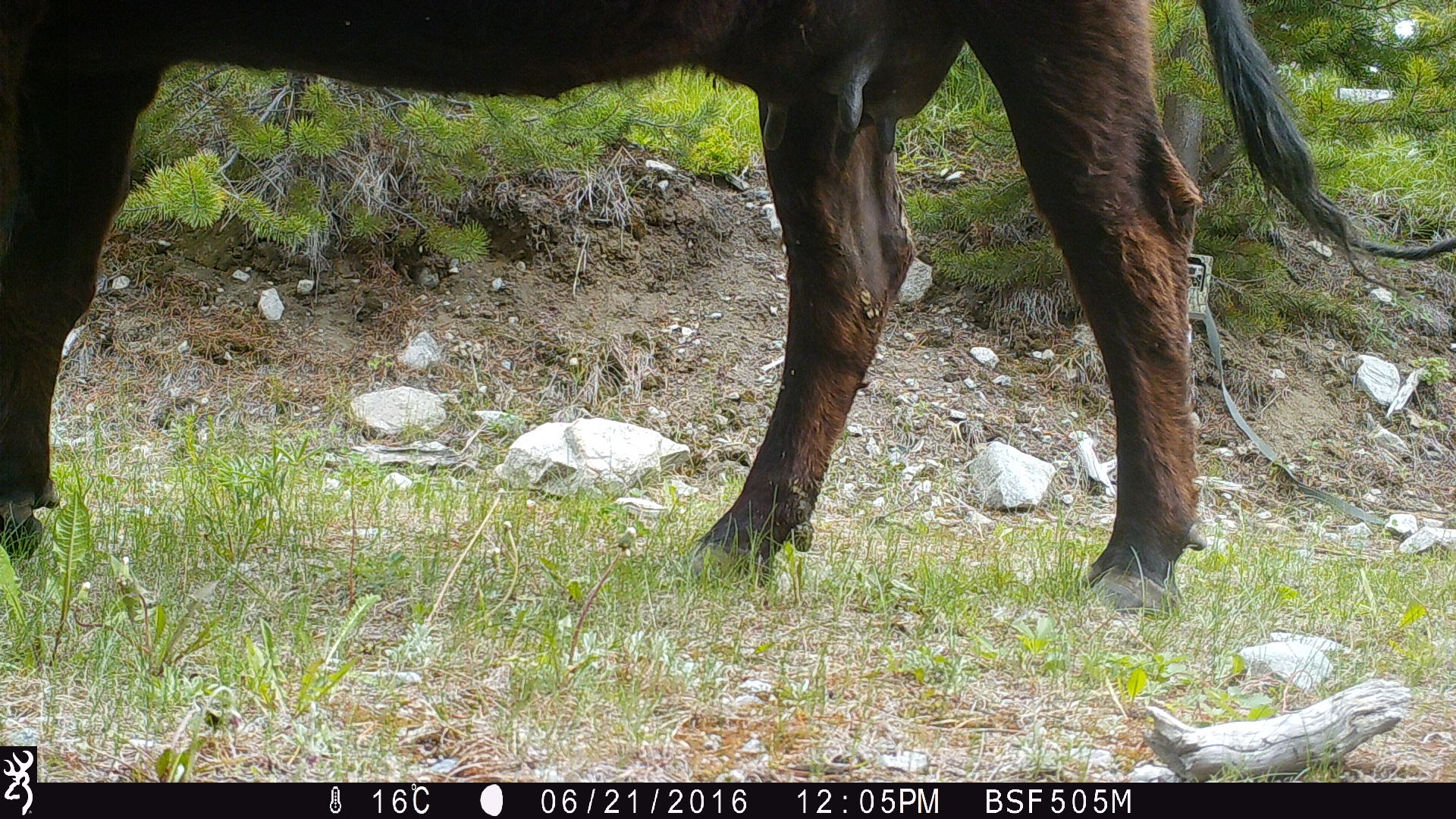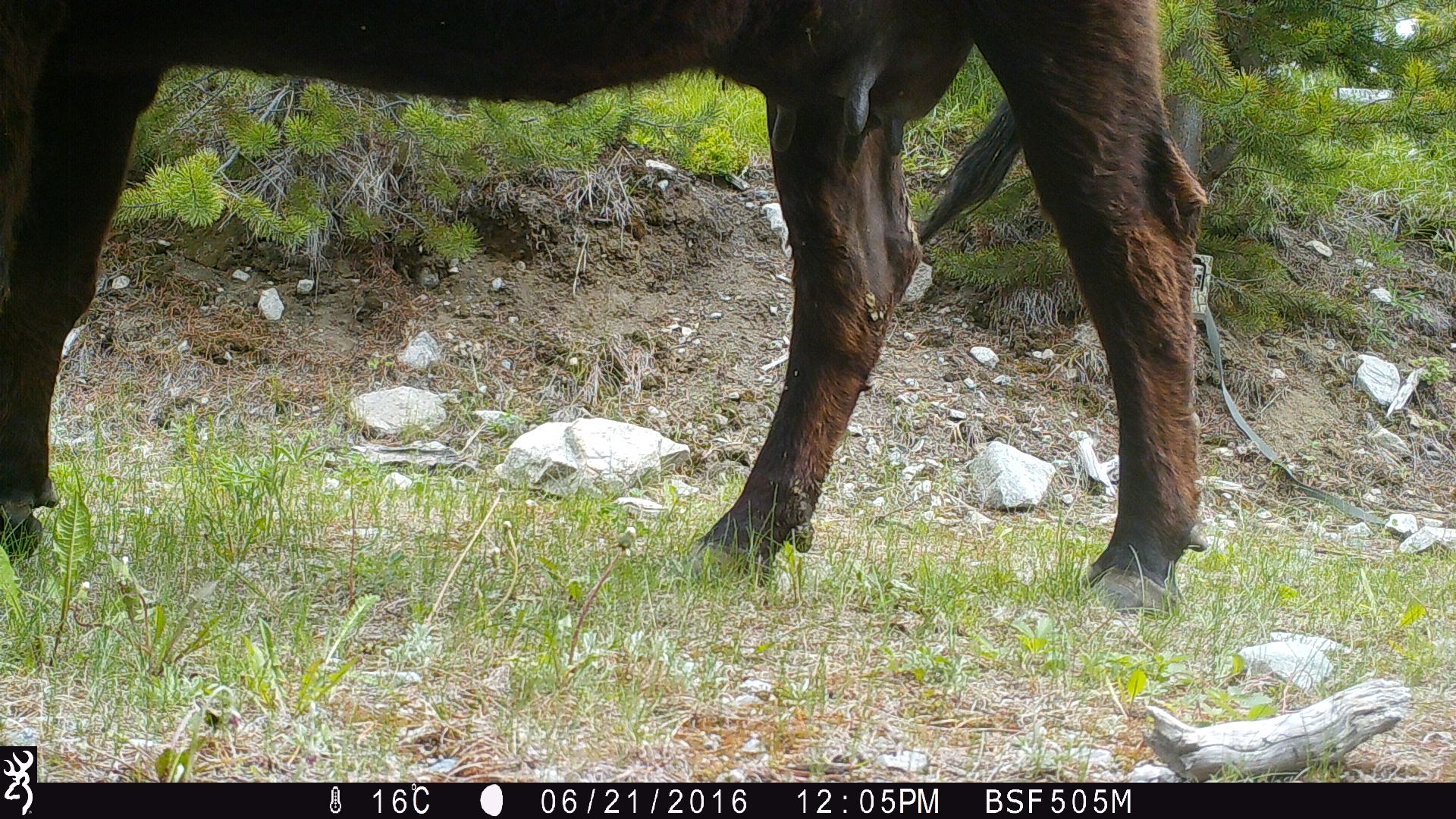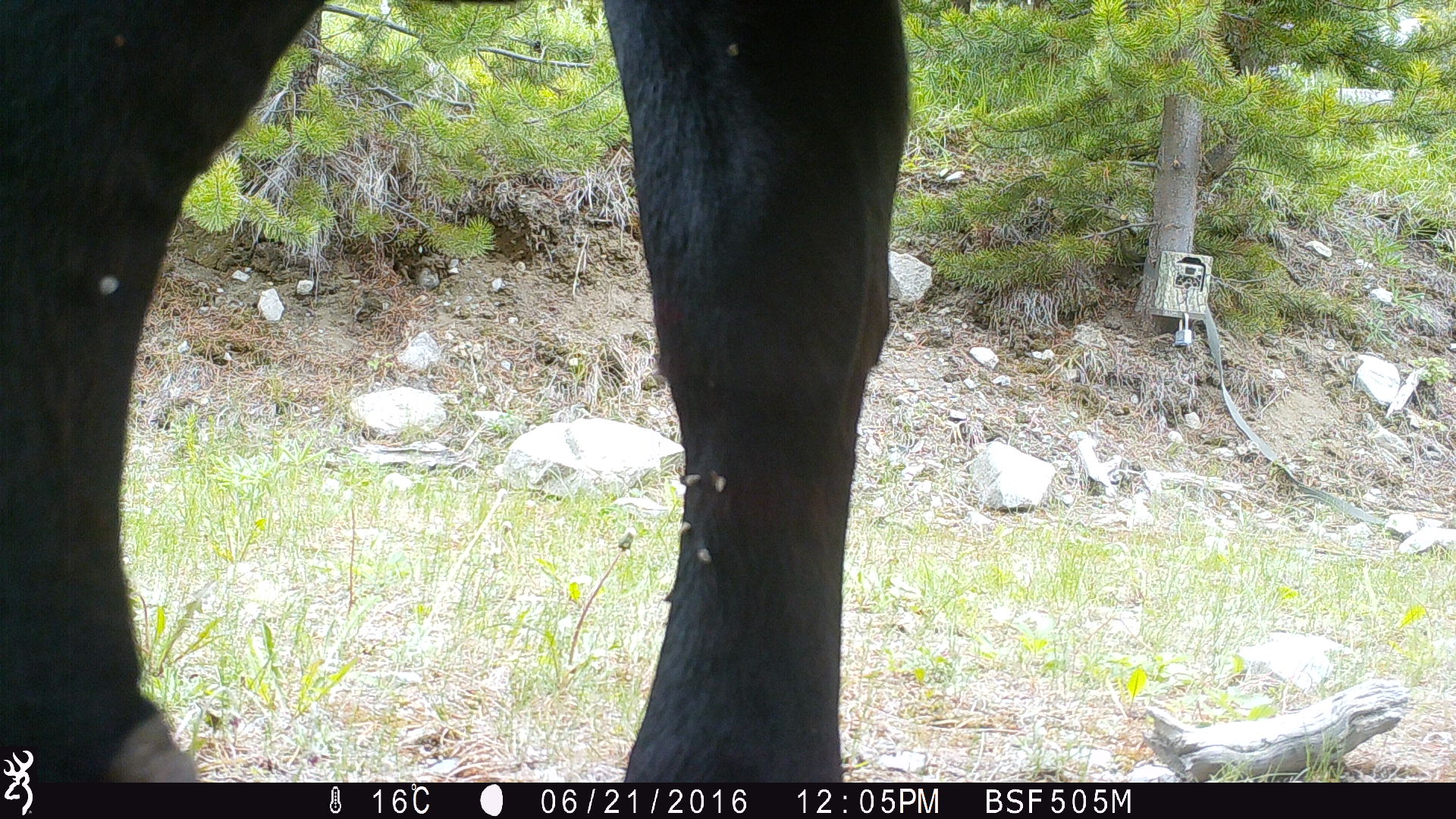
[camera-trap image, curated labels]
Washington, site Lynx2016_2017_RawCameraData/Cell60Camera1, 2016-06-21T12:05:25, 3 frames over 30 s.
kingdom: Animalia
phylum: Chordata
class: Mammalia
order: Artiodactyla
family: Bovidae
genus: Bos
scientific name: Bos taurus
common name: domestic cattle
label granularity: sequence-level